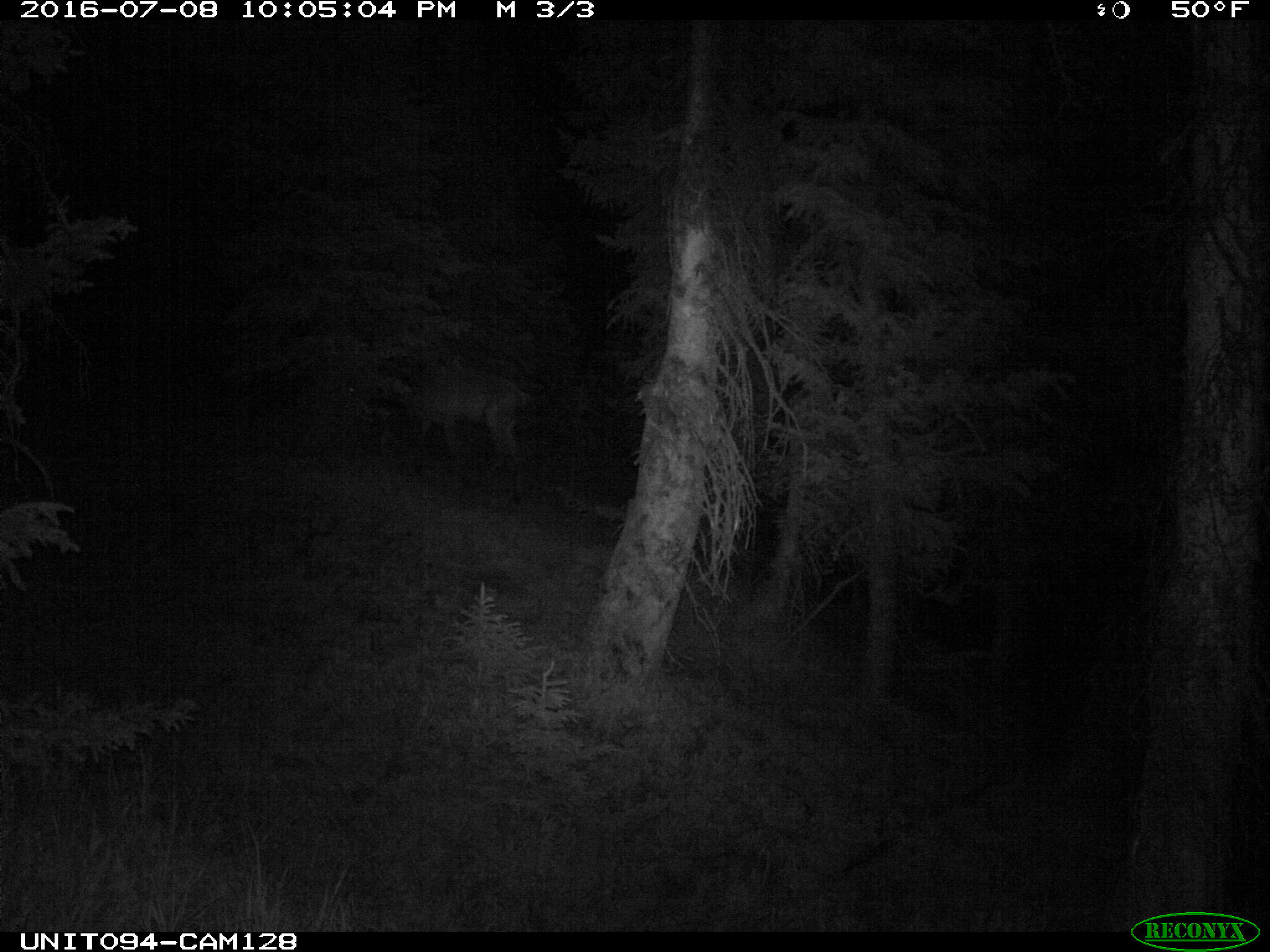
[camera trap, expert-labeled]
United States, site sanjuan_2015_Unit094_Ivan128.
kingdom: Animalia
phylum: Chordata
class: Mammalia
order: Artiodactyla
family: Cervidae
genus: Cervus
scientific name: Cervus elaphus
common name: red deer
Cervus elaphus (red deer).